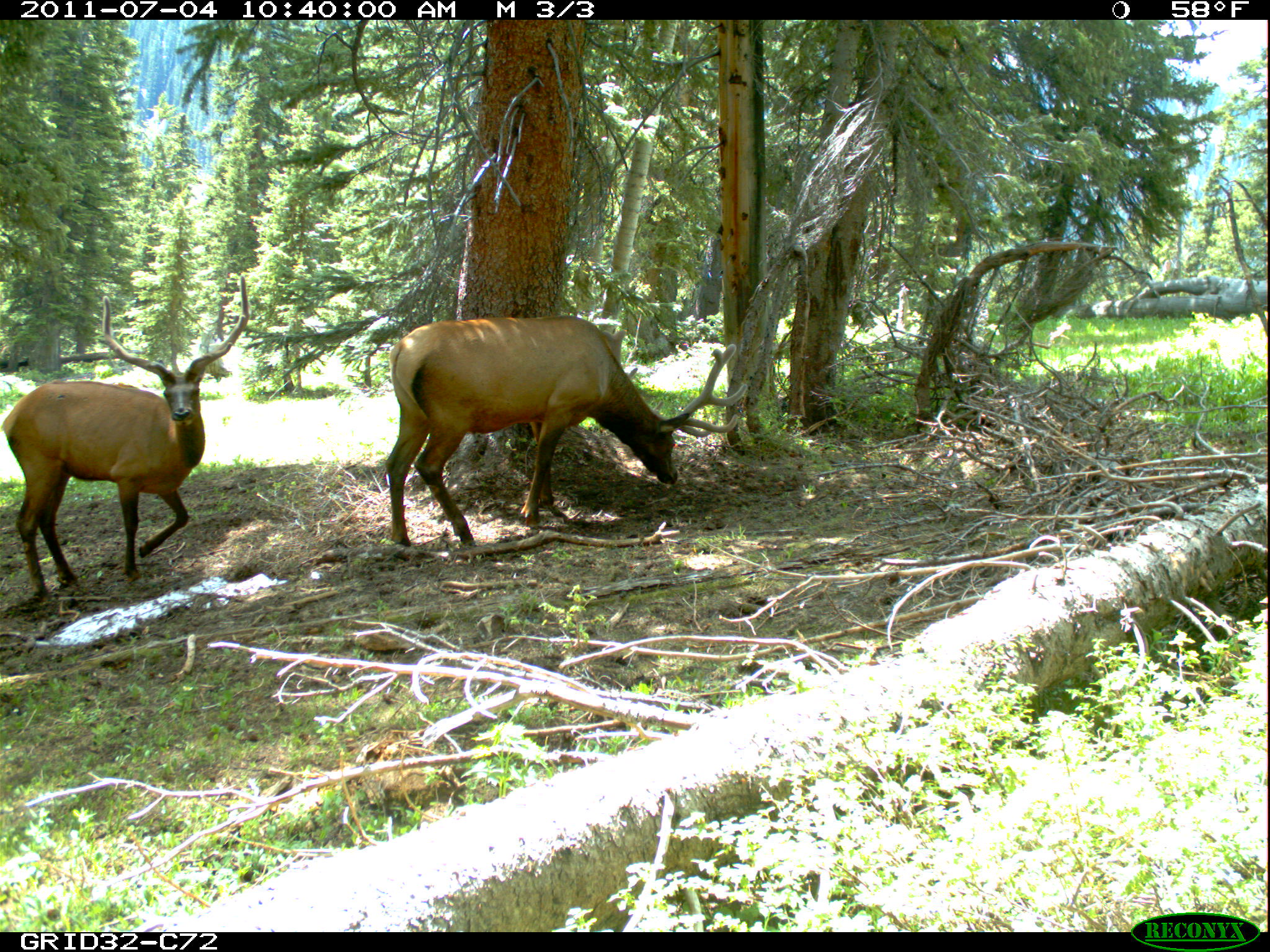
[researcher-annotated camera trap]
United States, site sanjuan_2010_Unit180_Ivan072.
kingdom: Animalia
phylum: Chordata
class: Mammalia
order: Artiodactyla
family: Cervidae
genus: Cervus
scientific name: Cervus elaphus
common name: red deer